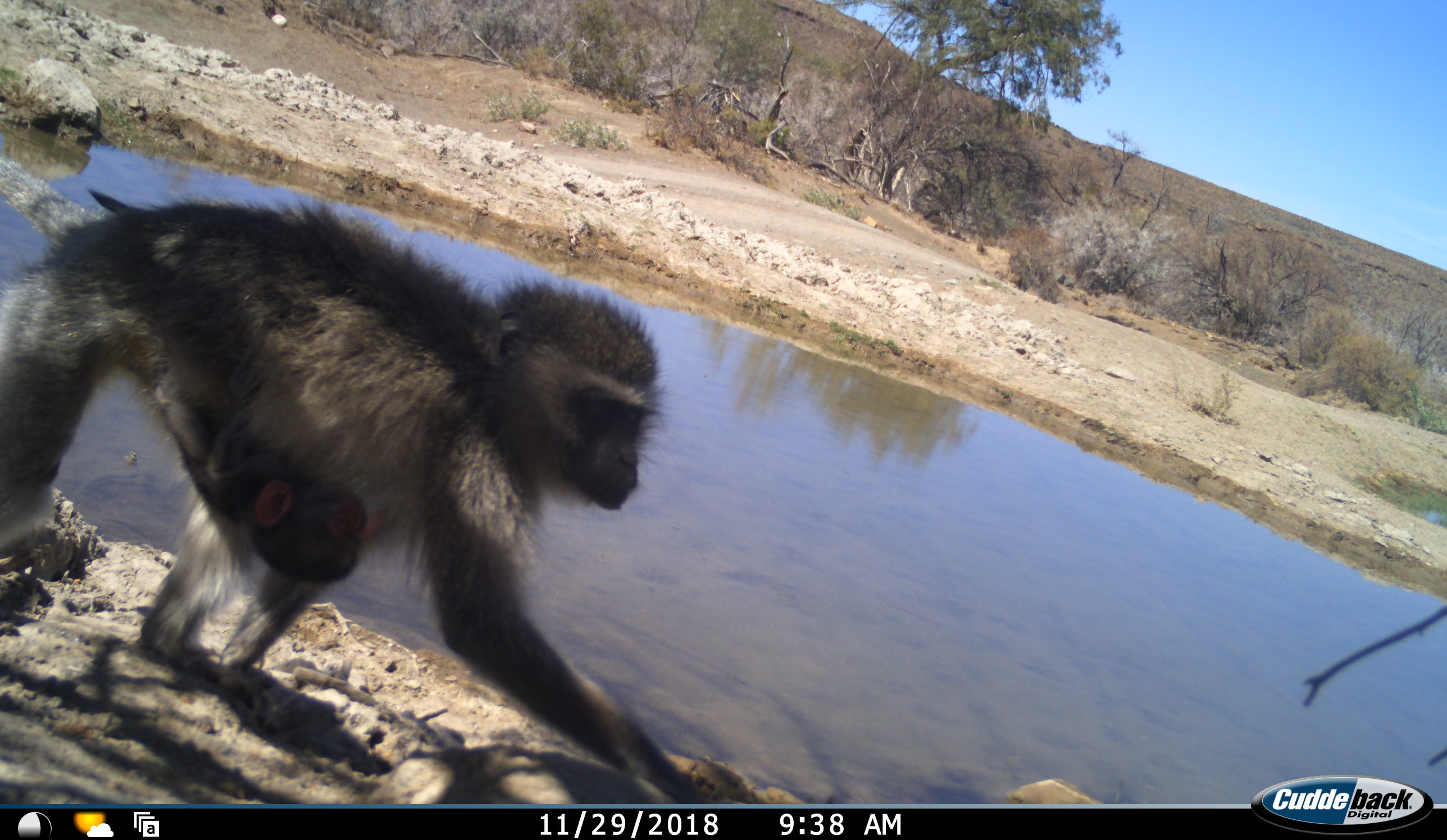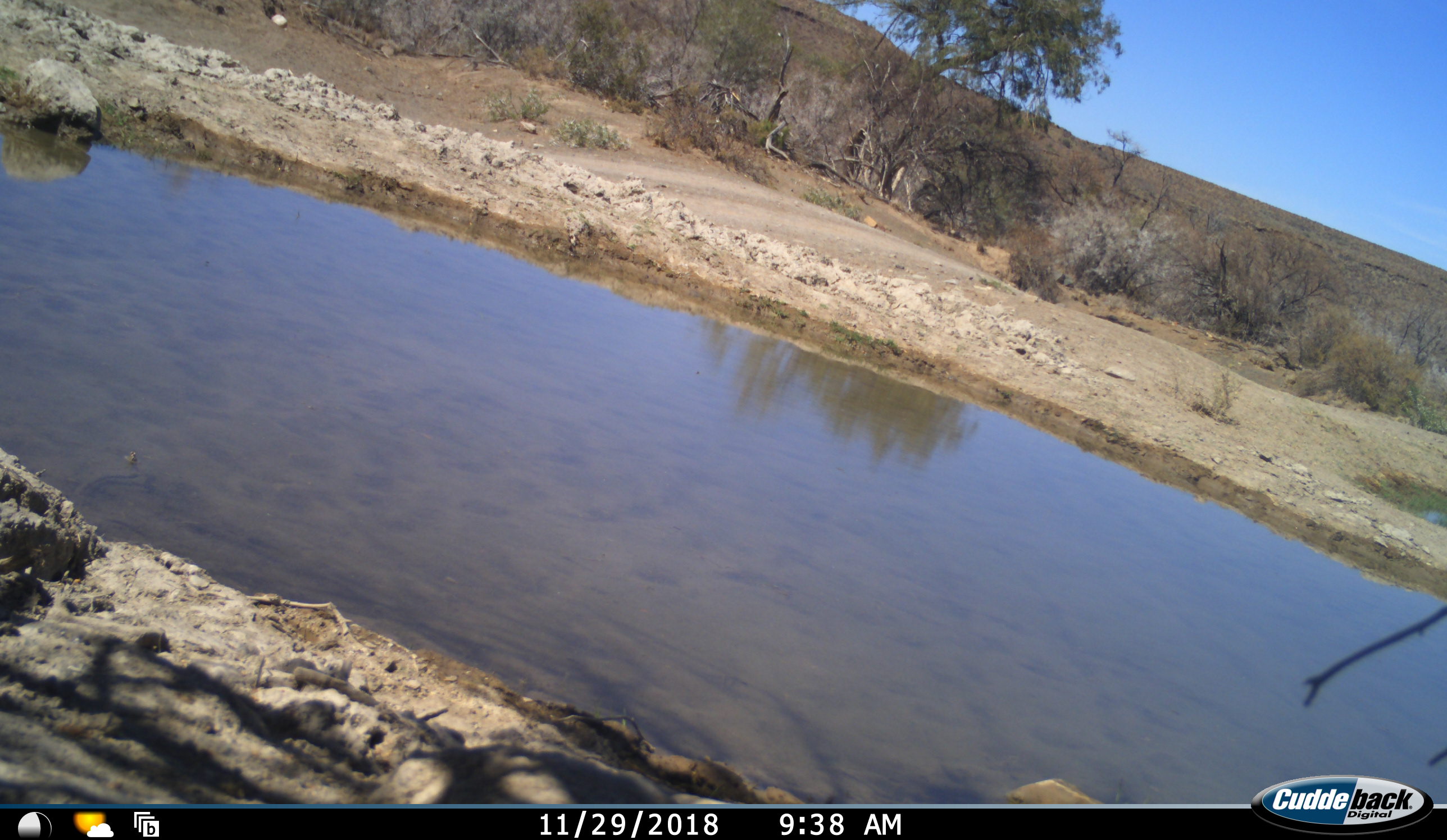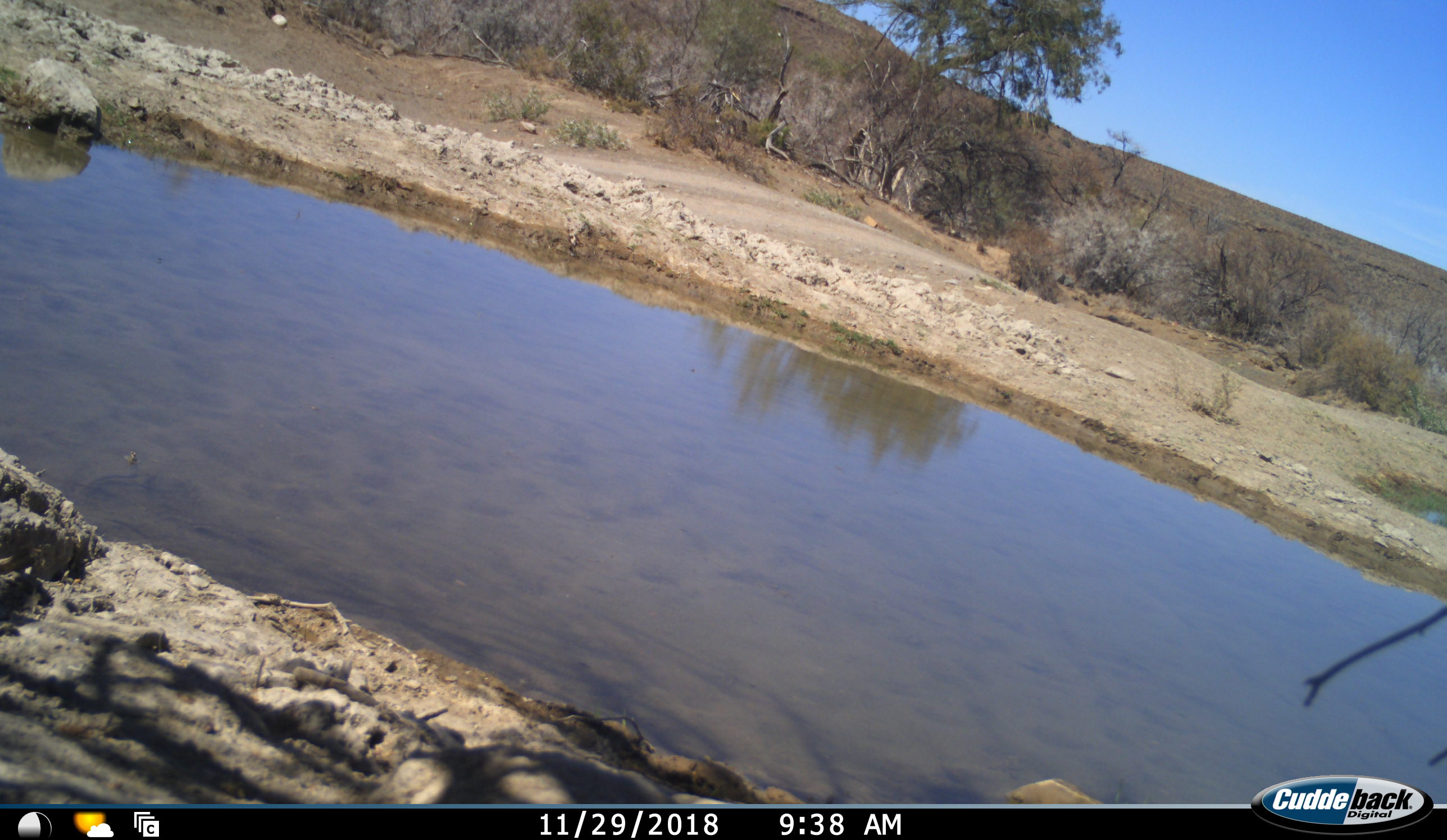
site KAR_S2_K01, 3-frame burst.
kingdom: Animalia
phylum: Chordata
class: Mammalia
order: Primates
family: Cercopithecidae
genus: Chlorocebus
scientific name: Chlorocebus pygerythrus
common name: vervet monkey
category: monkeyvervet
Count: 2.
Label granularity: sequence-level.